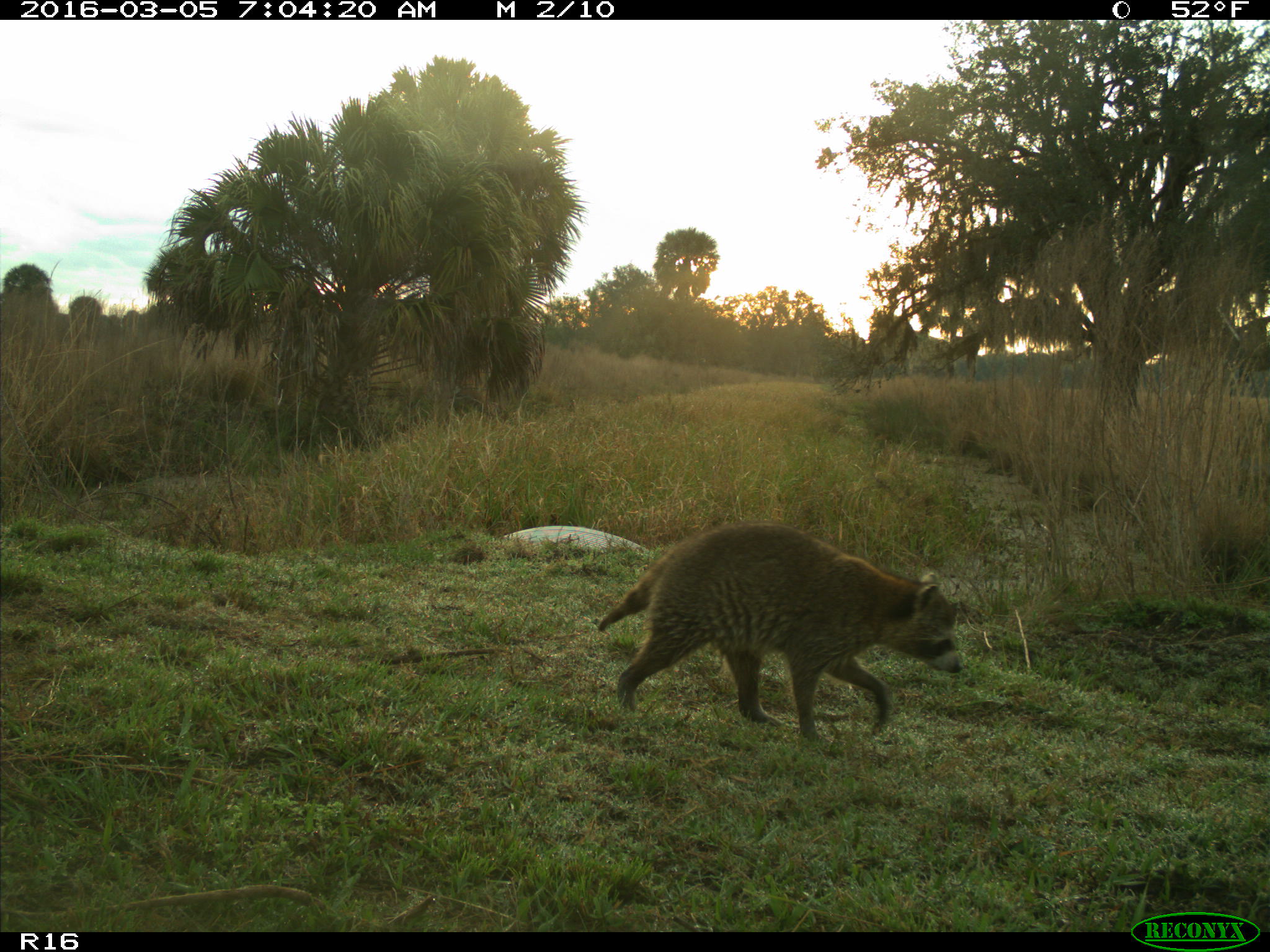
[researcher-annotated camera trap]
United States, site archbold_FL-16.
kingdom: Animalia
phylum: Chordata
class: Mammalia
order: Carnivora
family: Procyonidae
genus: Procyon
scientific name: Procyon lotor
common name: common raccoon